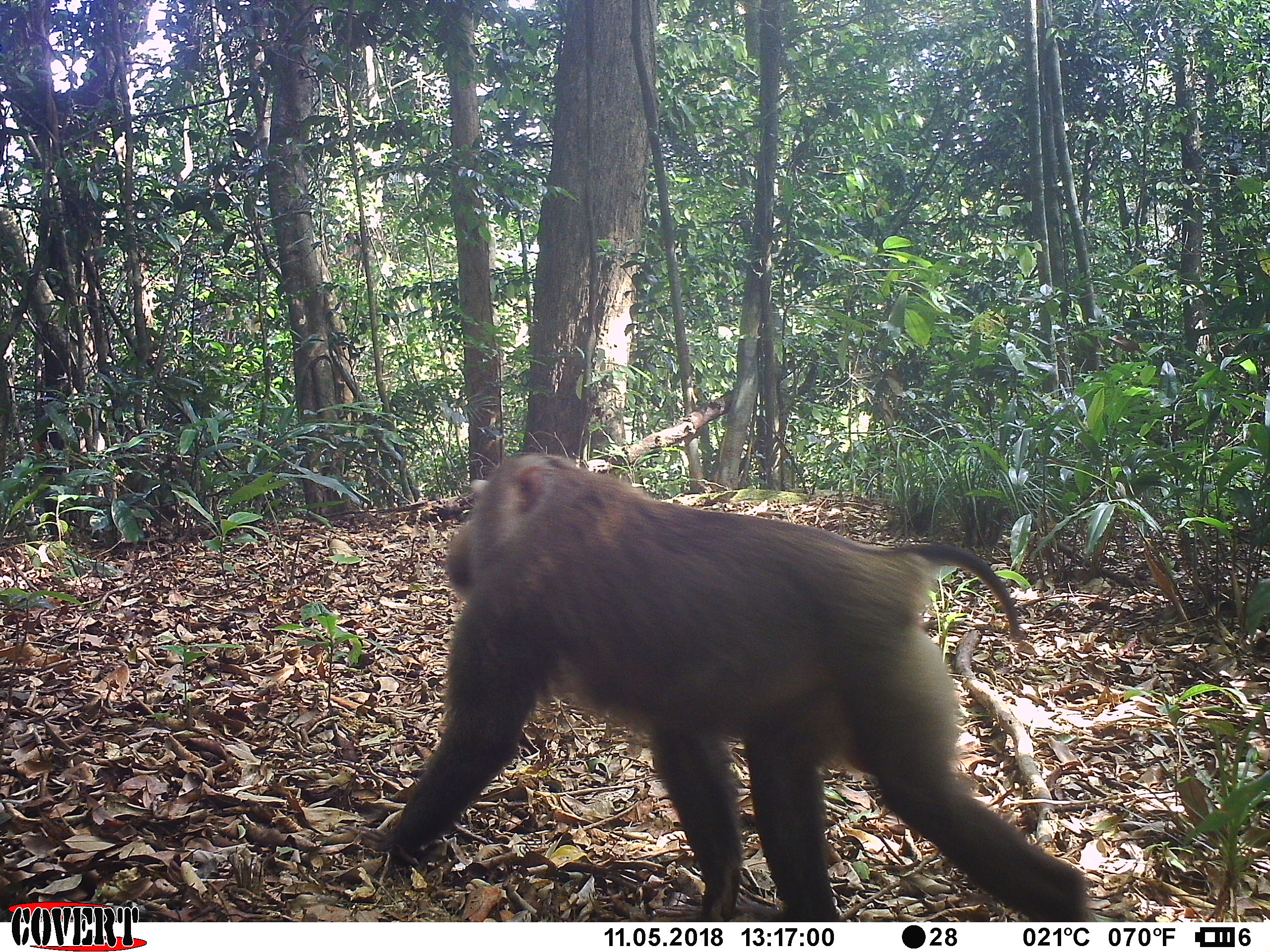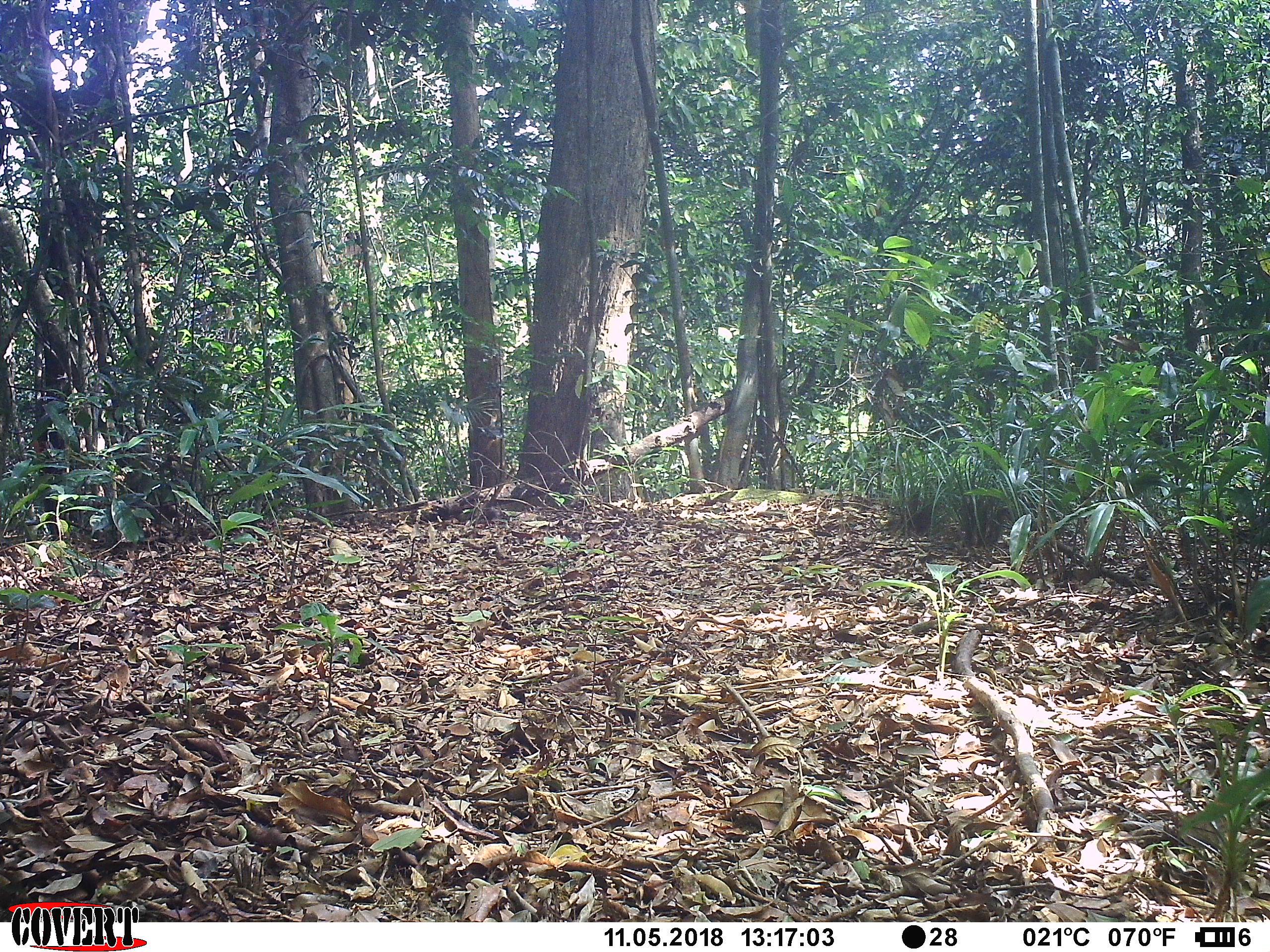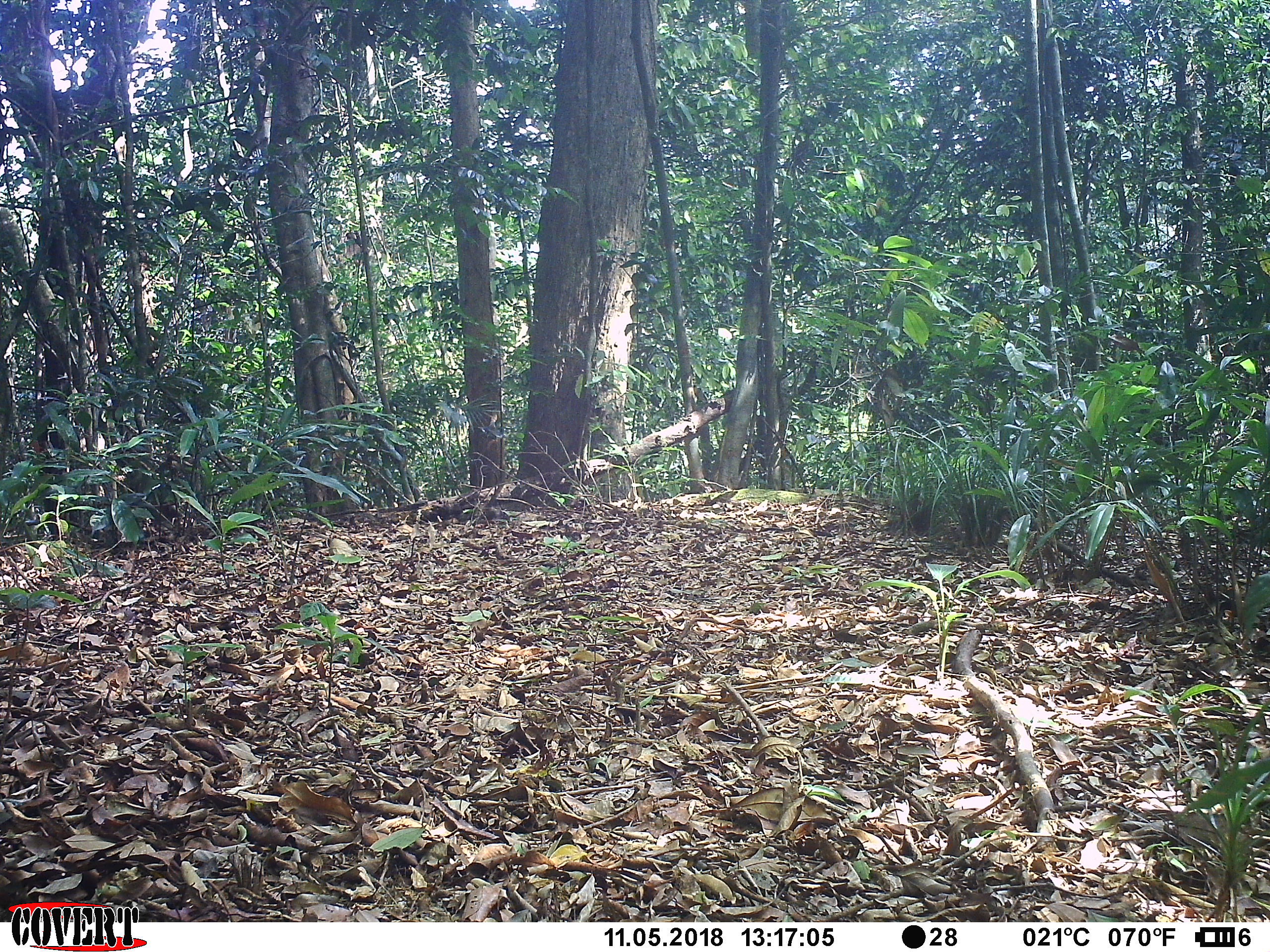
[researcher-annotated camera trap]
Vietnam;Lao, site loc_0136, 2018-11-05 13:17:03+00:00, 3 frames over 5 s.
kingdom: Animalia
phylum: Chordata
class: Mammalia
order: Primates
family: Cercopithecidae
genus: Macaca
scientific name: Macaca nemestrina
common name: pig-tailed macaque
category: pig tailed macaque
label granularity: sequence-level